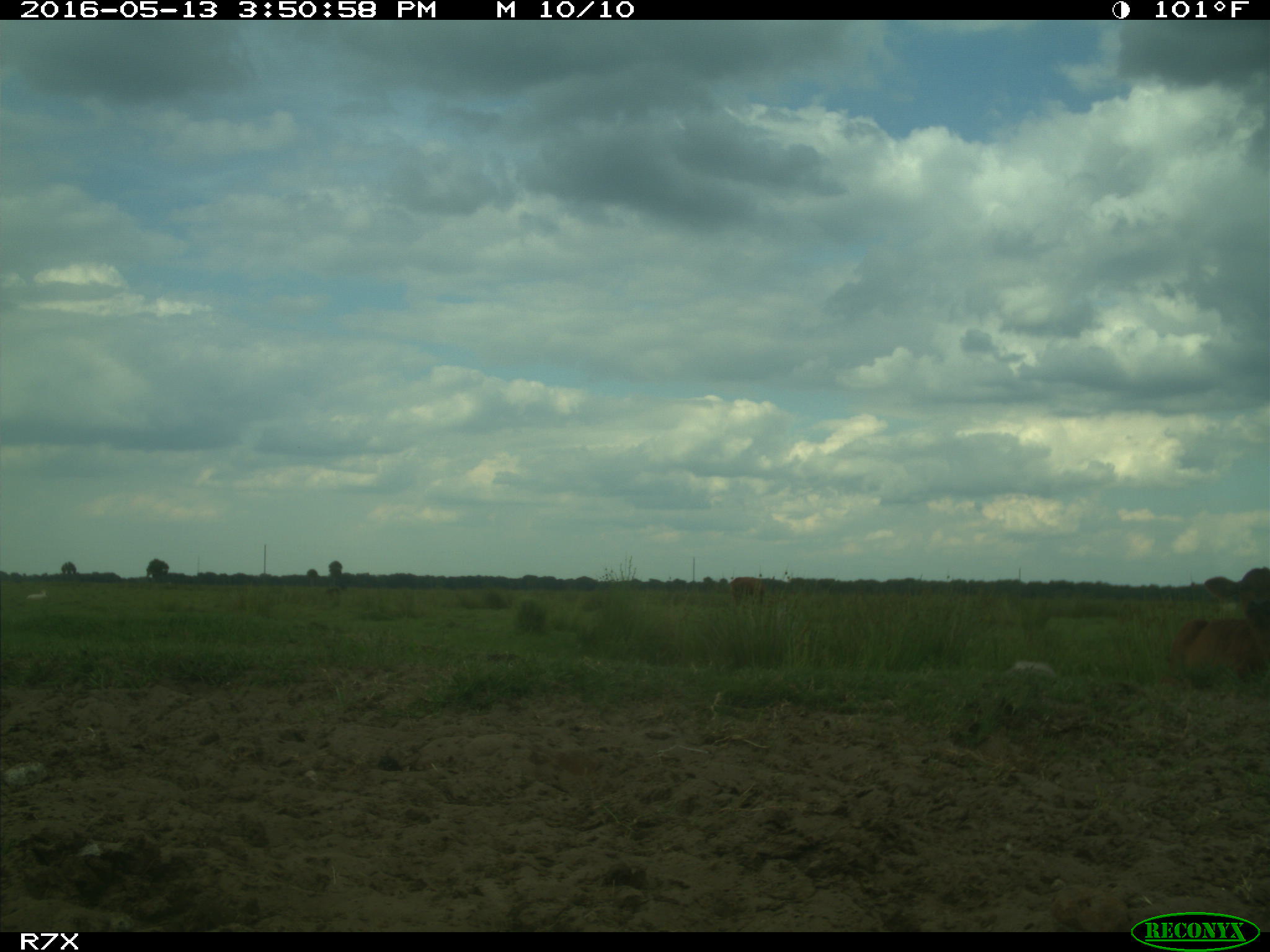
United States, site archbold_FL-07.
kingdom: Animalia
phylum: Chordata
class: Mammalia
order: Artiodactyla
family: Bovidae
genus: Bos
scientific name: Bos taurus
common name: domestic cow